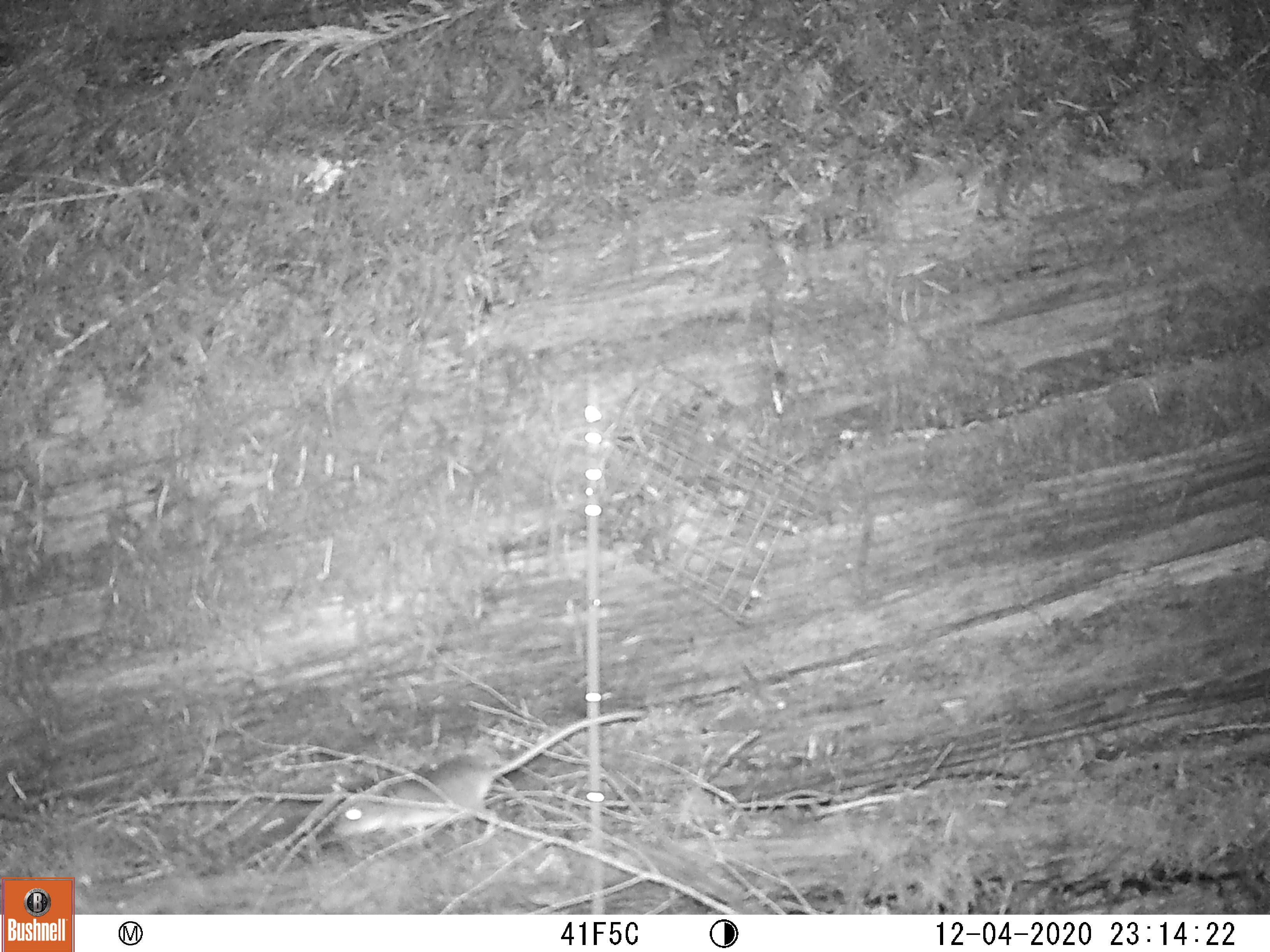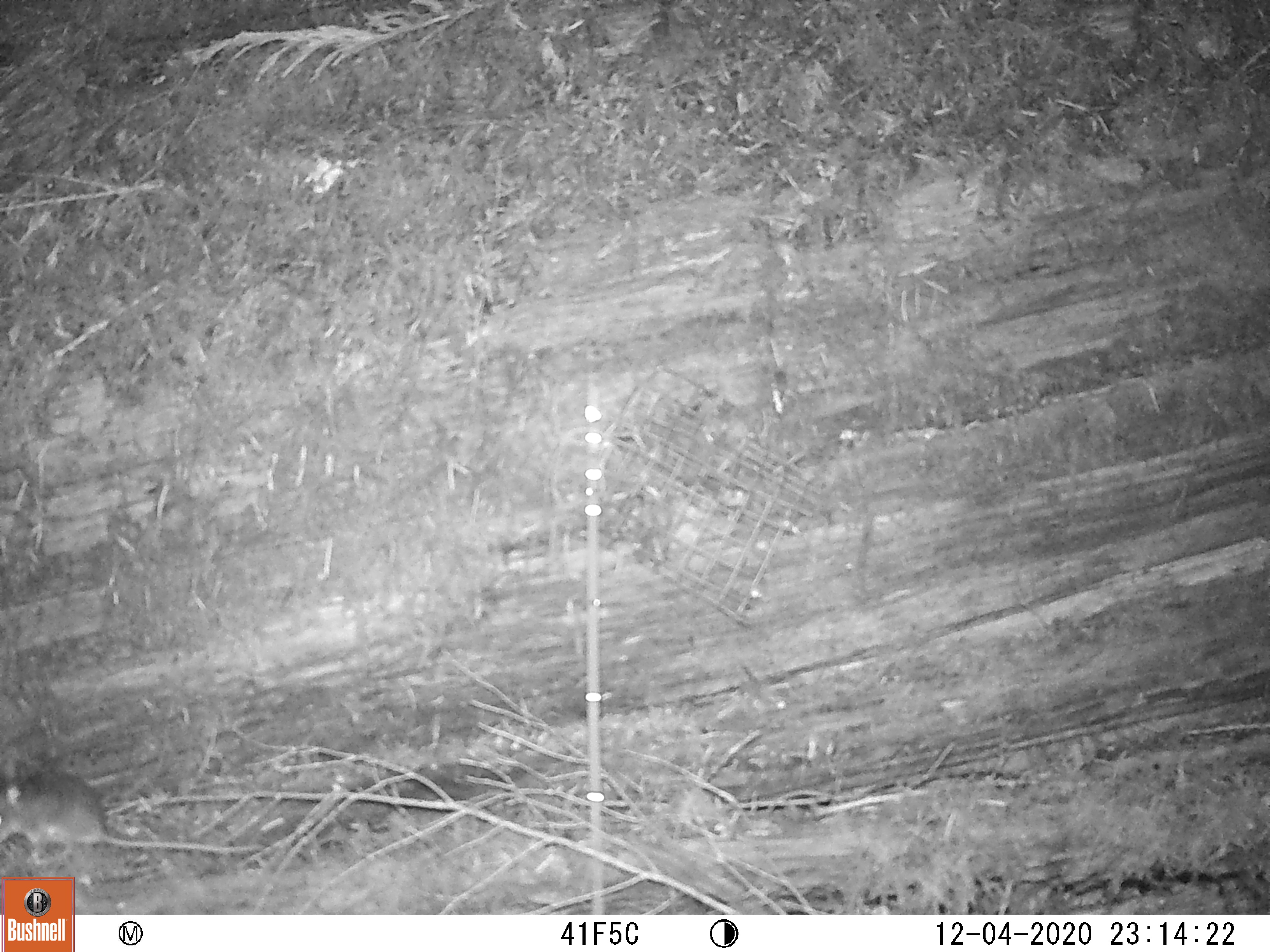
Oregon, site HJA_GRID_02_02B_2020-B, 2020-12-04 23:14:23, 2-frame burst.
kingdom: Animalia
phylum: Chordata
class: Mammalia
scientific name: Mammalia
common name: small mammal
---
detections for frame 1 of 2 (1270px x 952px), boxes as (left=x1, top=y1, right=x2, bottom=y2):
small mammal: (left=309, top=685, right=649, bottom=857)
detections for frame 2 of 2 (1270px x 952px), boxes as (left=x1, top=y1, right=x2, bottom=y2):
small mammal: (left=2, top=762, right=273, bottom=866)